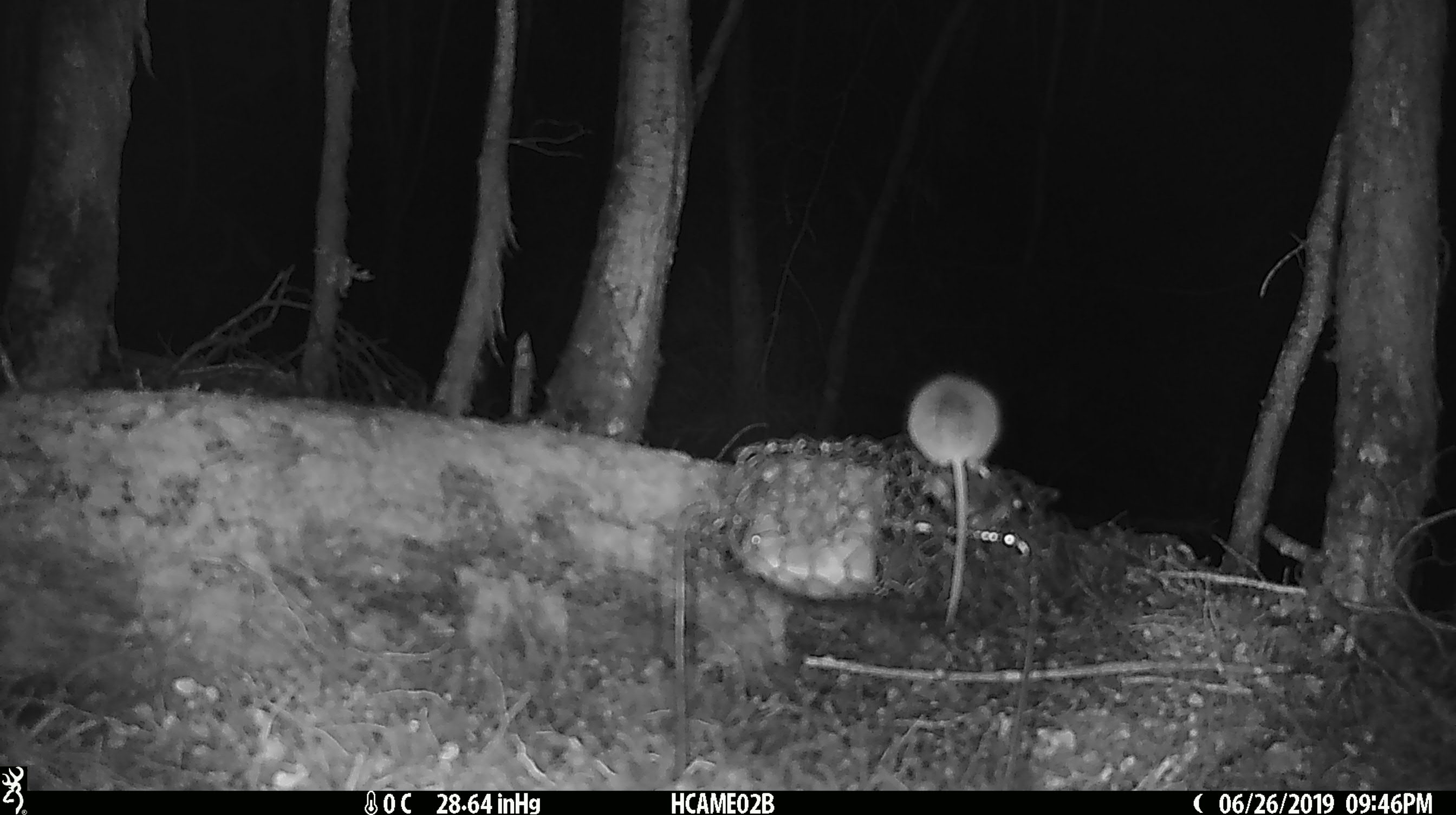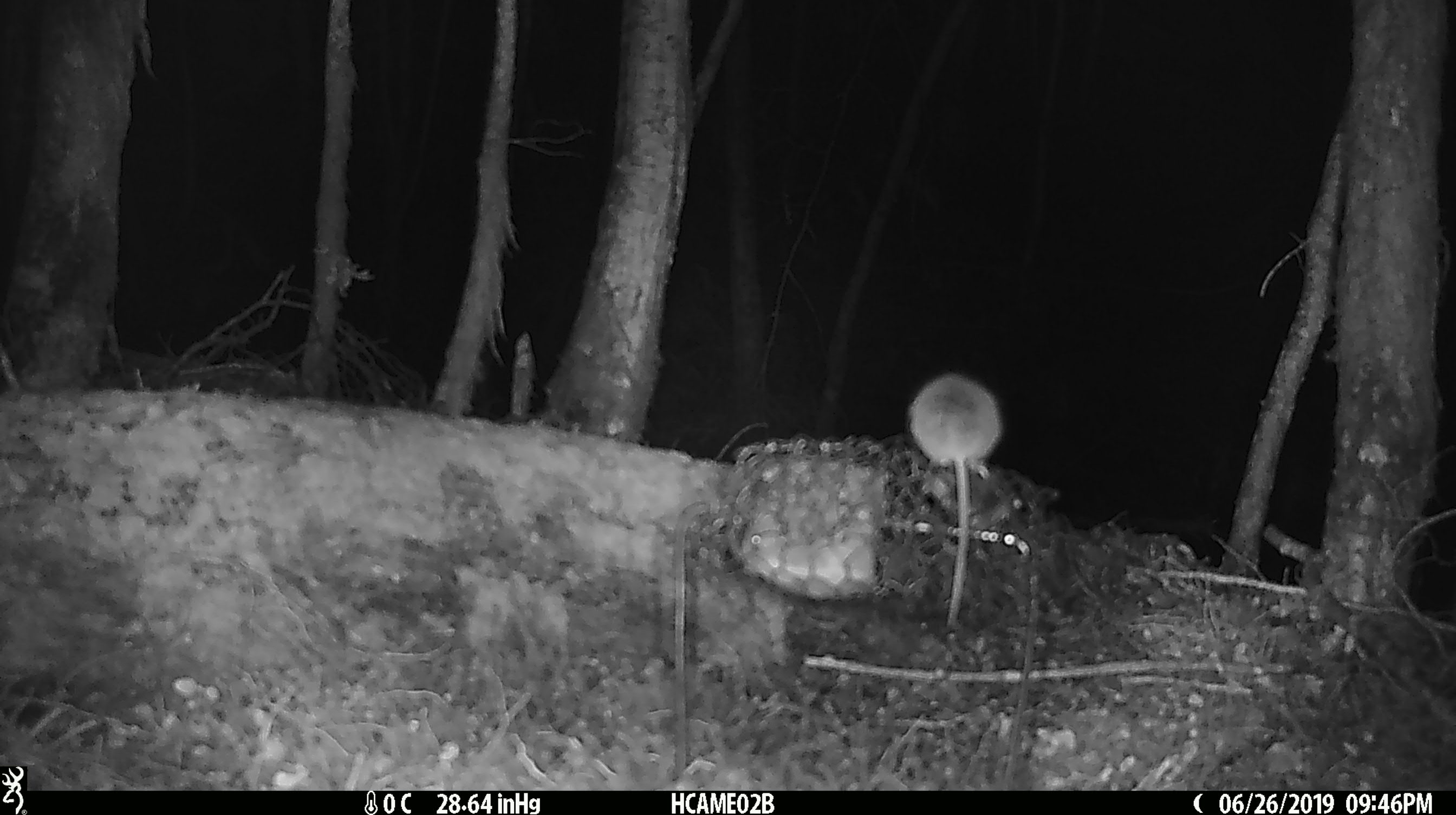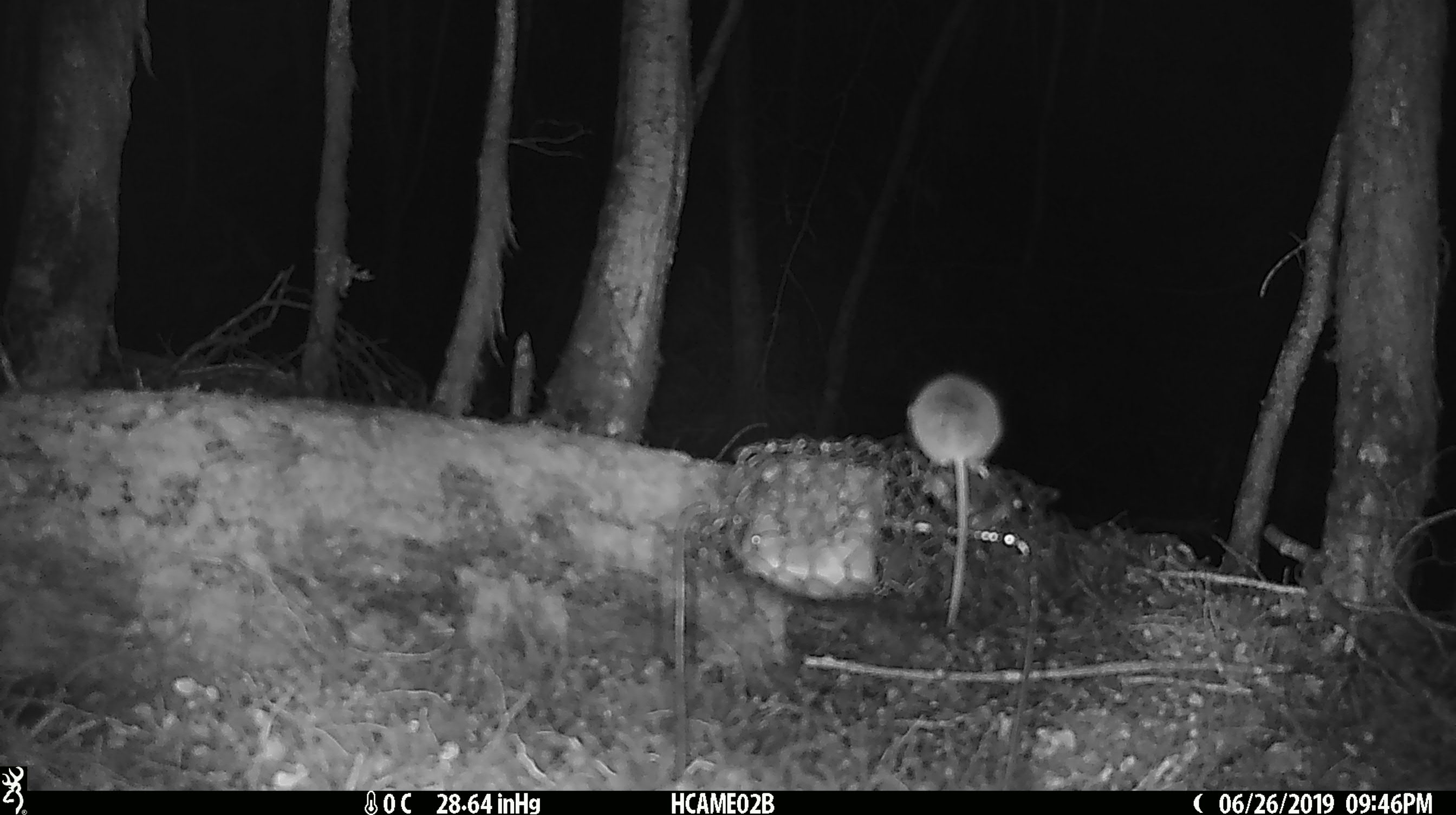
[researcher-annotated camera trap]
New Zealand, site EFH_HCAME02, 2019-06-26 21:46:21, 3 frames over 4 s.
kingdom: Animalia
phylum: Chordata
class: Mammalia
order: Rodentia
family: Muridae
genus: Mus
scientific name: Mus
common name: mouse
Mouse (Mus).